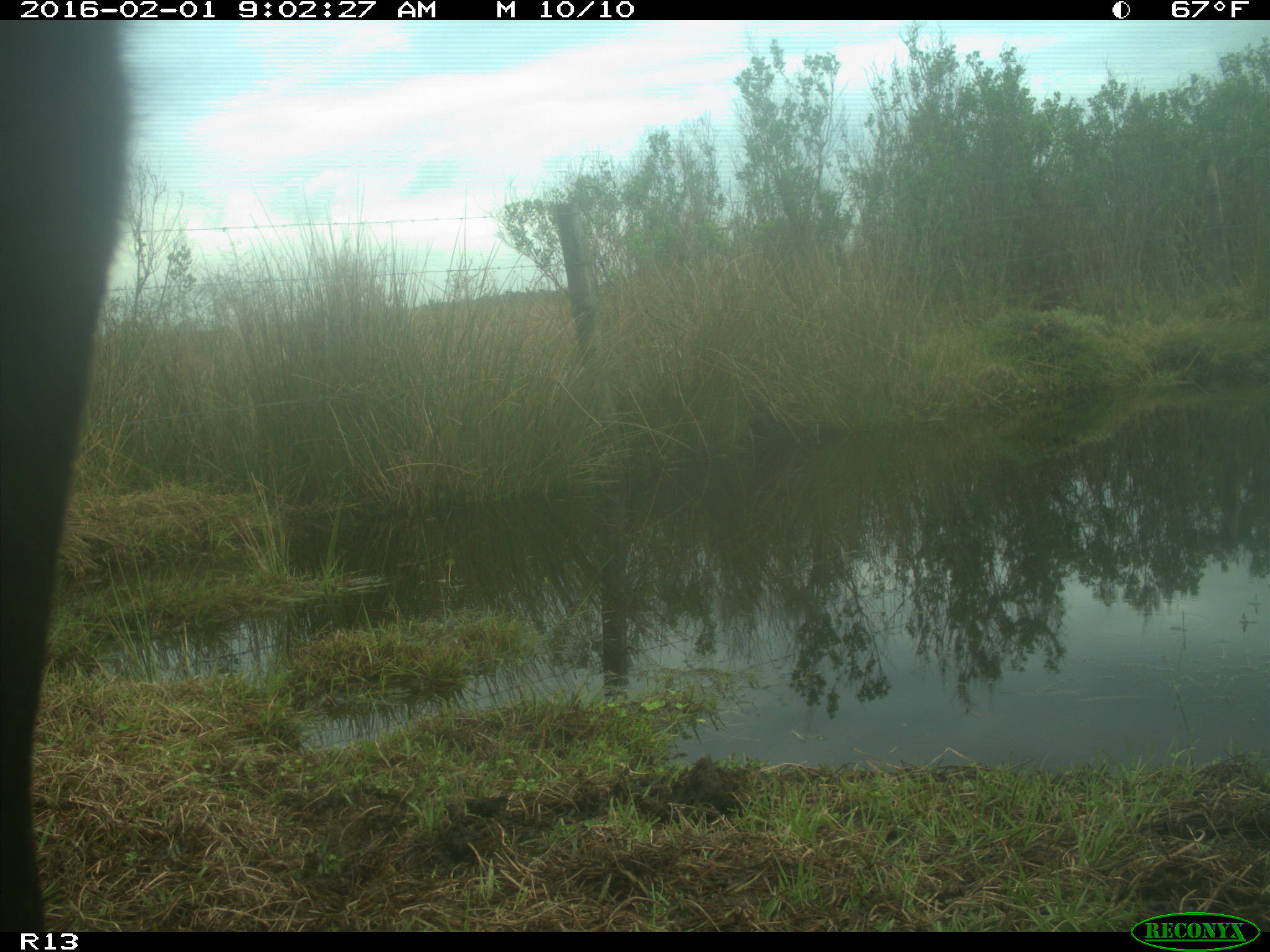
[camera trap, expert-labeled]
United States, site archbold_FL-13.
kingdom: Animalia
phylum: Chordata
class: Mammalia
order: Artiodactyla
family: Bovidae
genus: Bos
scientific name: Bos taurus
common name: domestic cow